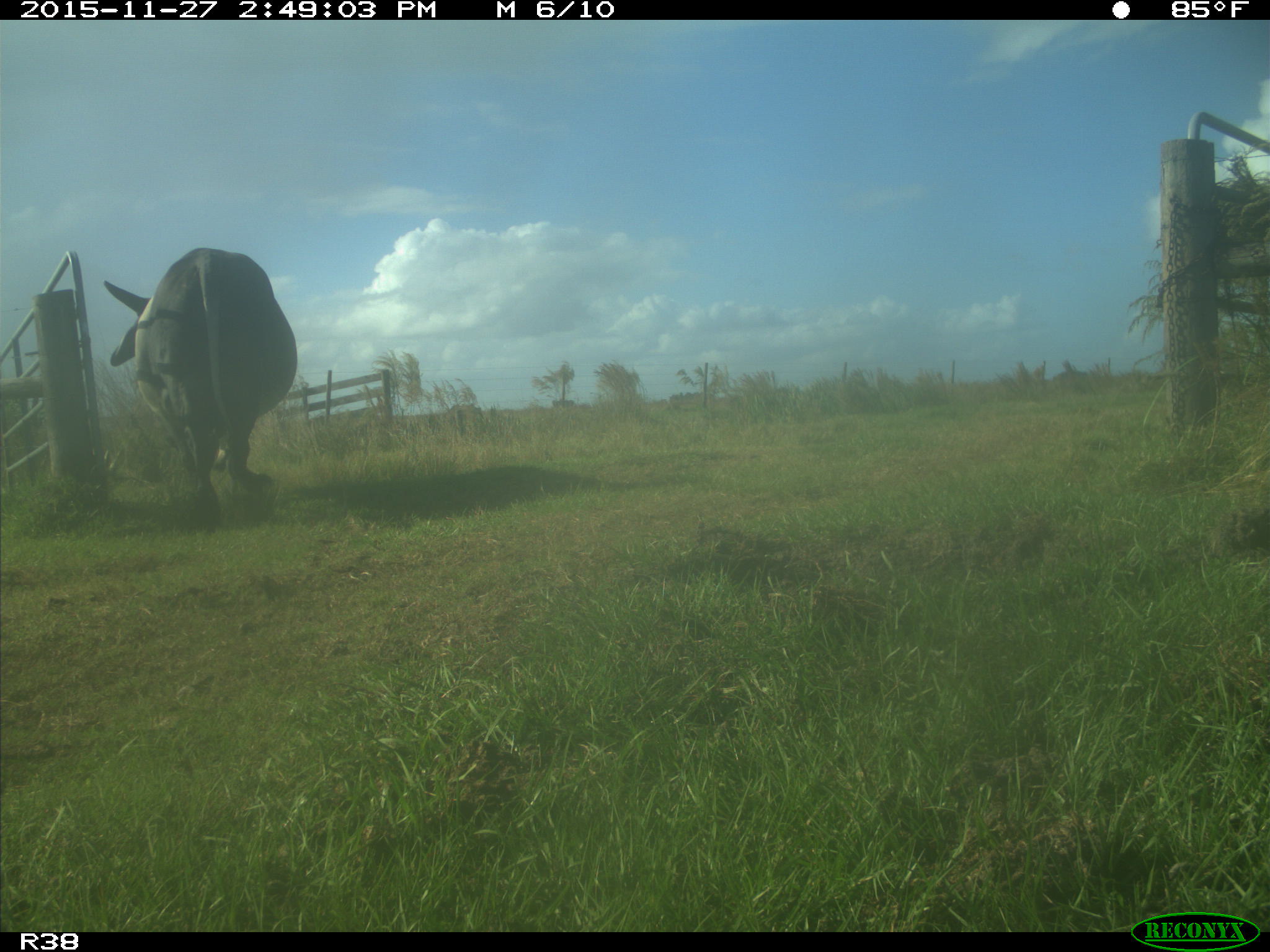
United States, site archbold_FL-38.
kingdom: Animalia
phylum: Chordata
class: Mammalia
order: Artiodactyla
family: Bovidae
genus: Bos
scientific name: Bos taurus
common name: domestic cow